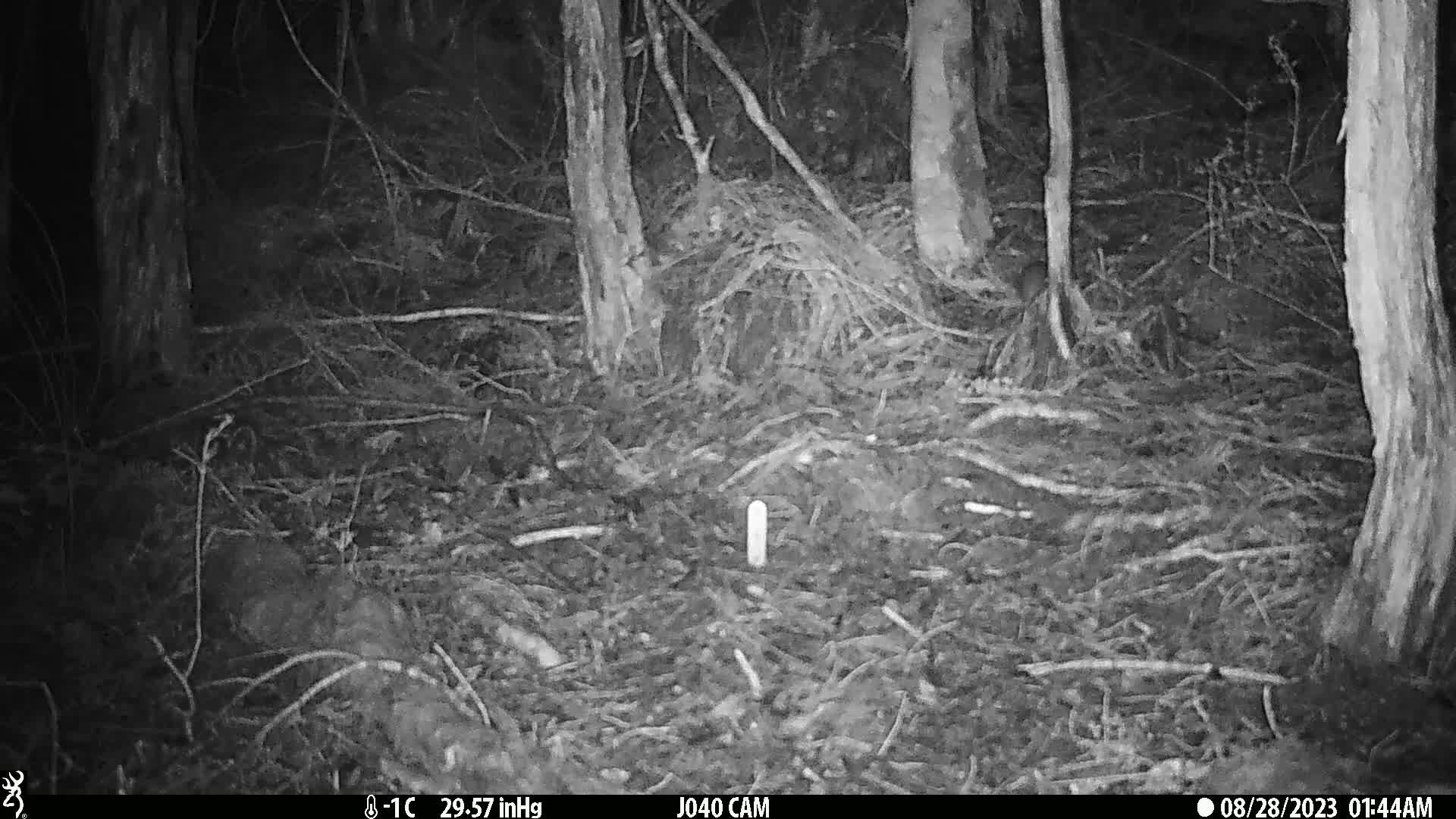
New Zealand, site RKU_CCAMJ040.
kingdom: Animalia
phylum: Chordata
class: Mammalia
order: Rodentia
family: Muridae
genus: Rattus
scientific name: Rattus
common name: rat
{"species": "rat (Rattus)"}